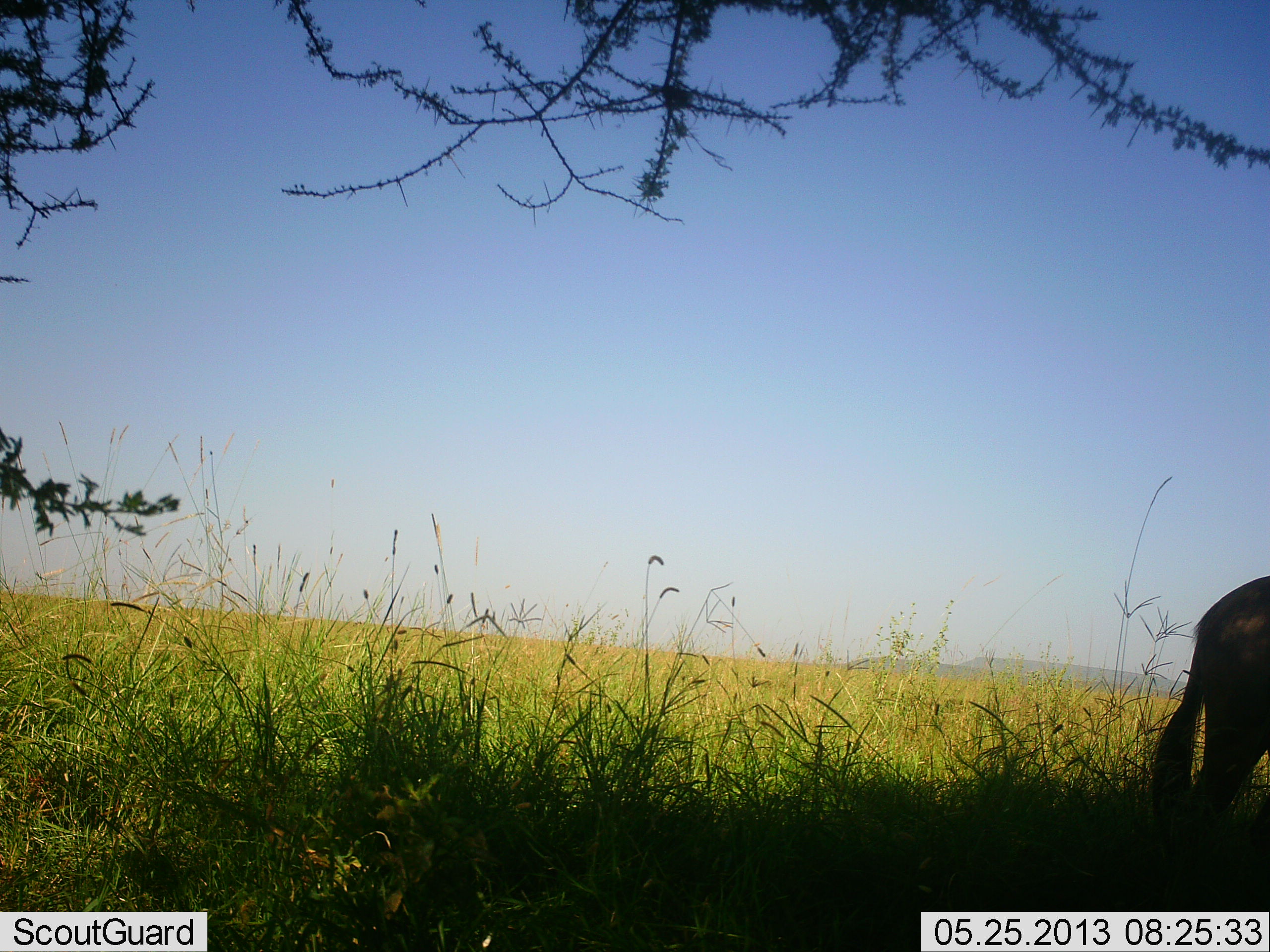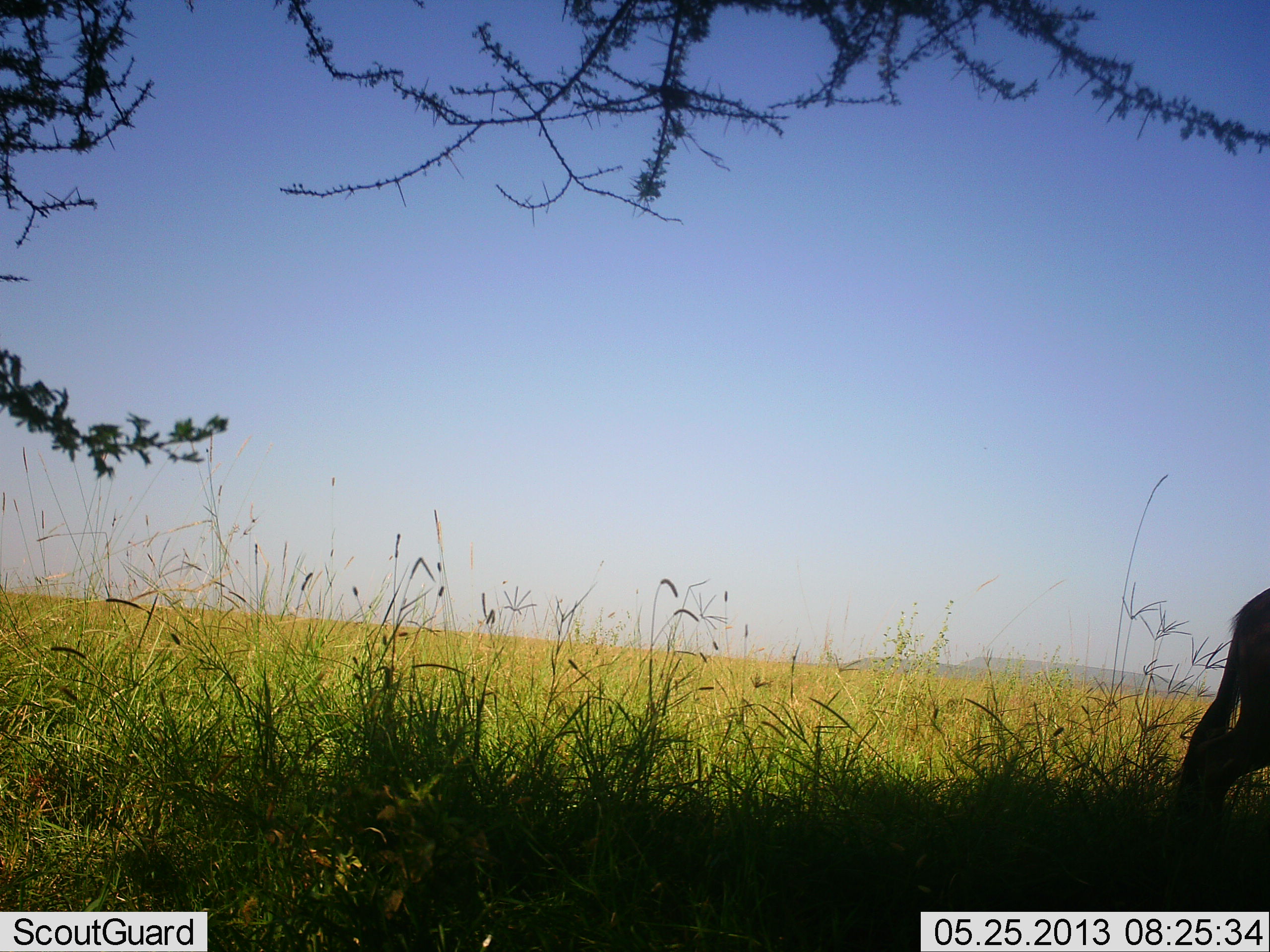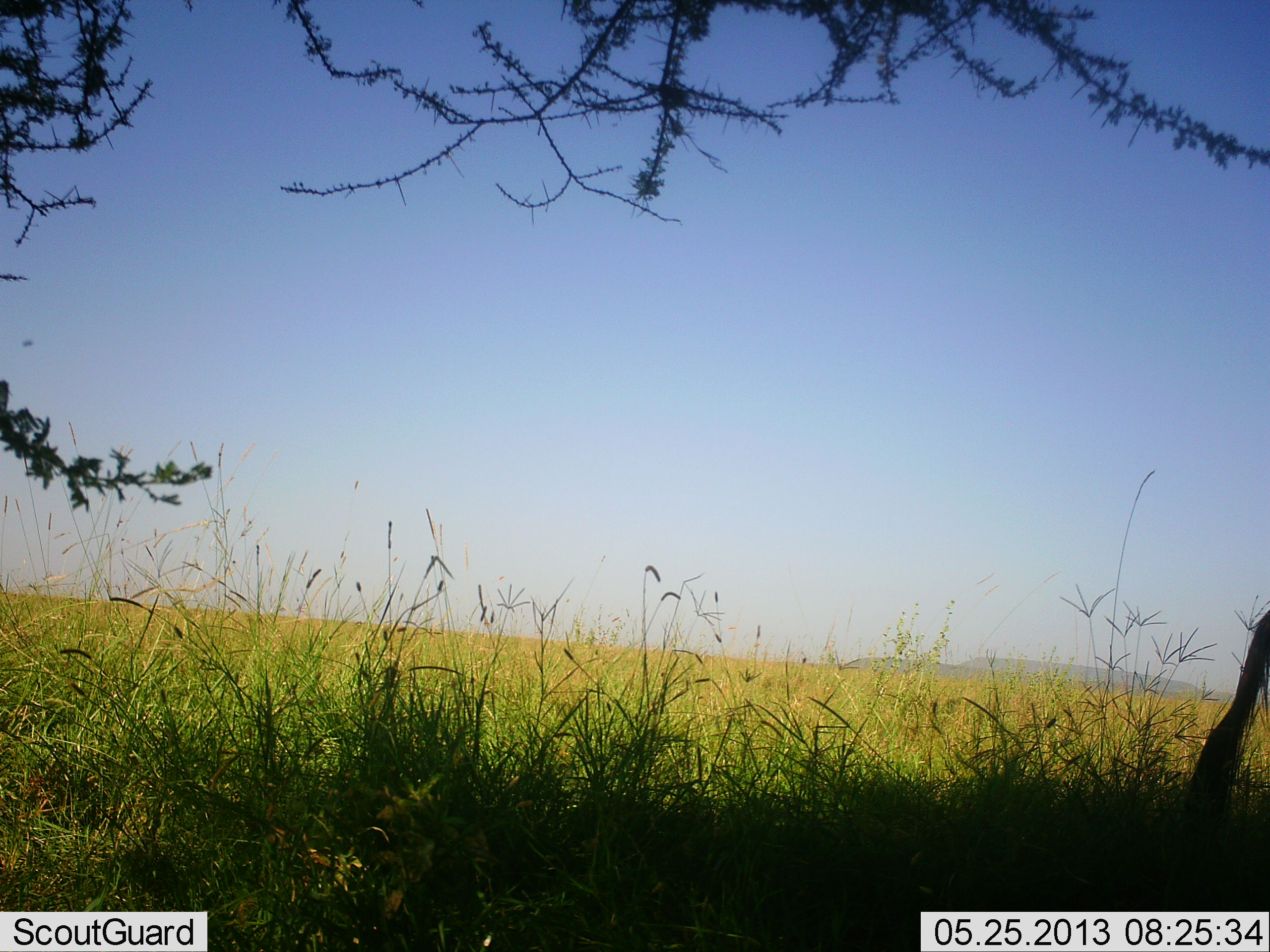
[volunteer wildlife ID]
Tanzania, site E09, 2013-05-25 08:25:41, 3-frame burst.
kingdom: Animalia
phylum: Chordata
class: Mammalia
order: Artiodactyla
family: Bovidae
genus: Connochaetes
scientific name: Connochaetes taurinus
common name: blue wildebeest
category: wildebeest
Wildebeest (blue wildebeest) (Connochaetes taurinus), count 1. Behavior (volunteer vote fractions): standing 40%, resting 0%, moving 60%, interacting 0%. Young present (vote fraction): 10%. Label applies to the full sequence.